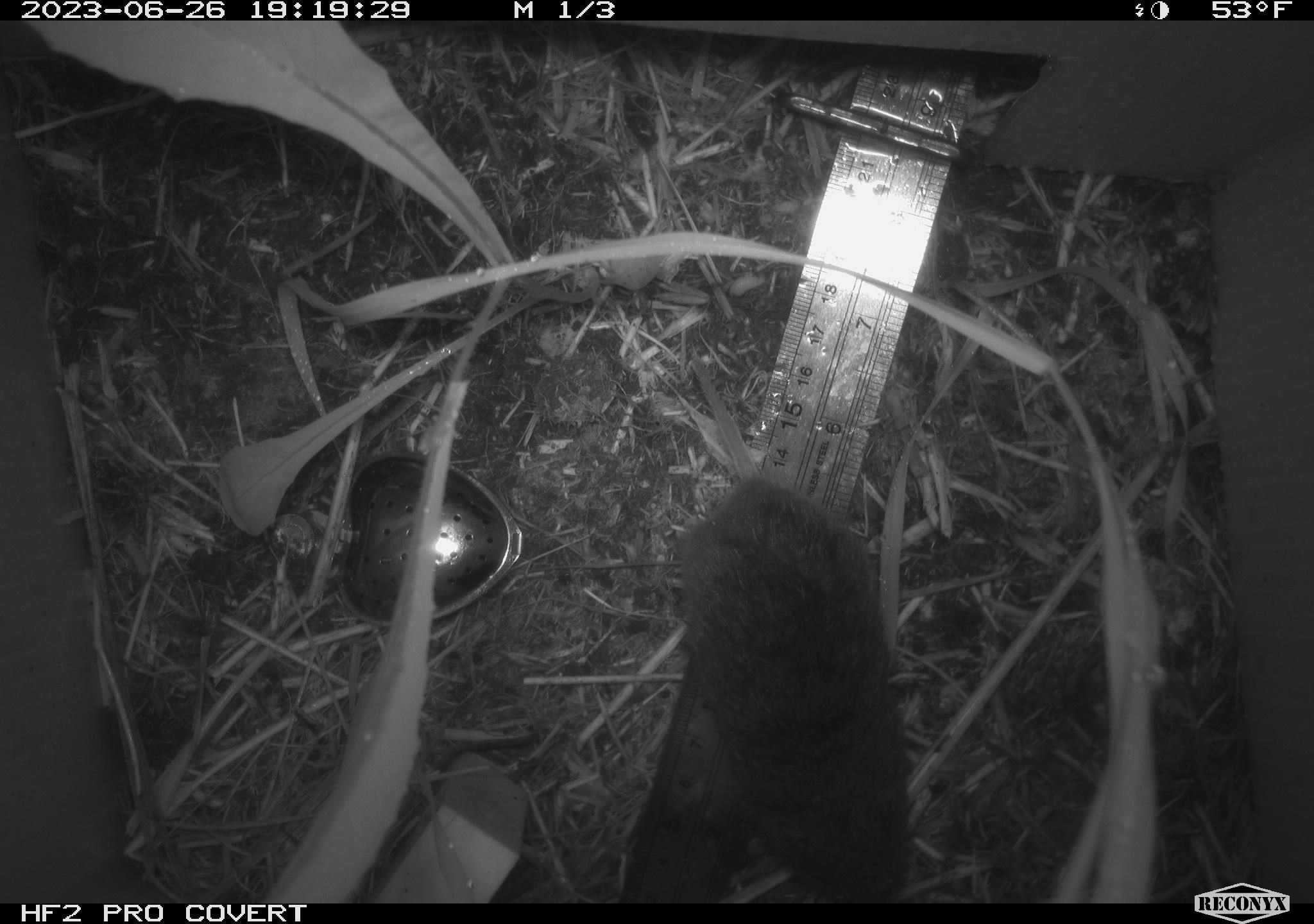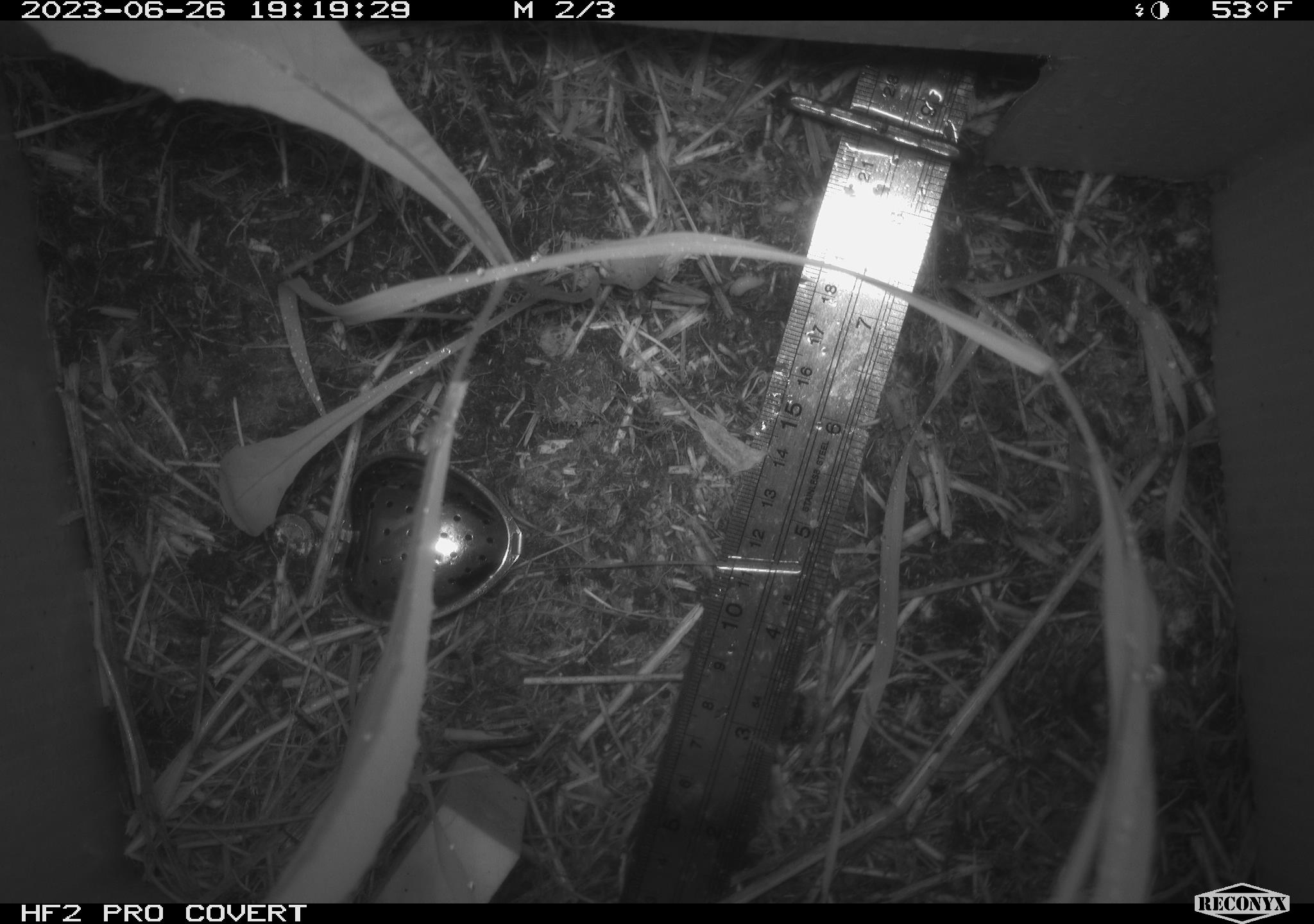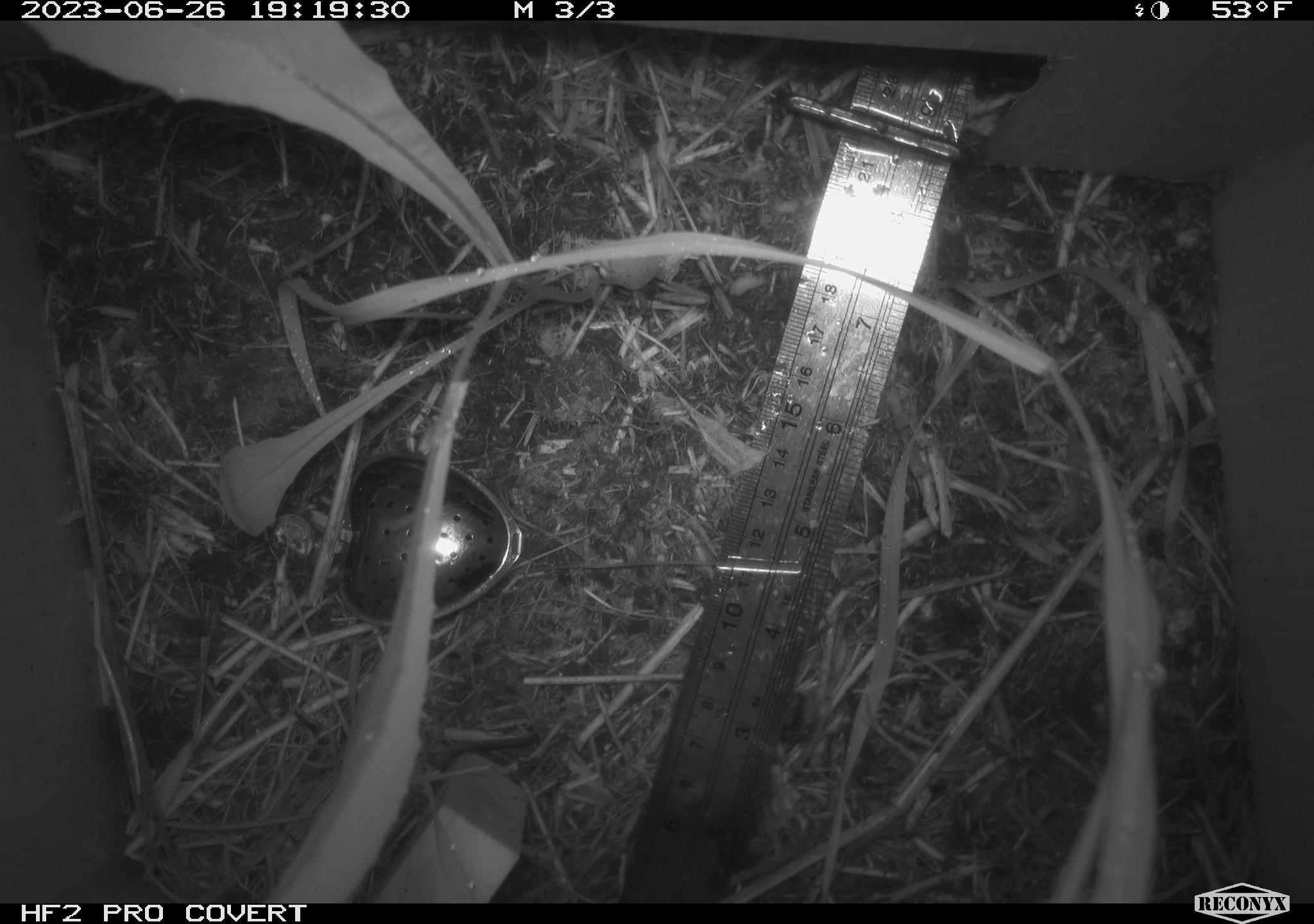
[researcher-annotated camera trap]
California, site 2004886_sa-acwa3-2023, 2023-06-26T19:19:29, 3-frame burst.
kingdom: Animalia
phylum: Chordata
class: Mammalia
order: Rodentia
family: Cricetidae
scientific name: Arvicolinae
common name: voles, lemmings, and muskrats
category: arvicolinae subfamily